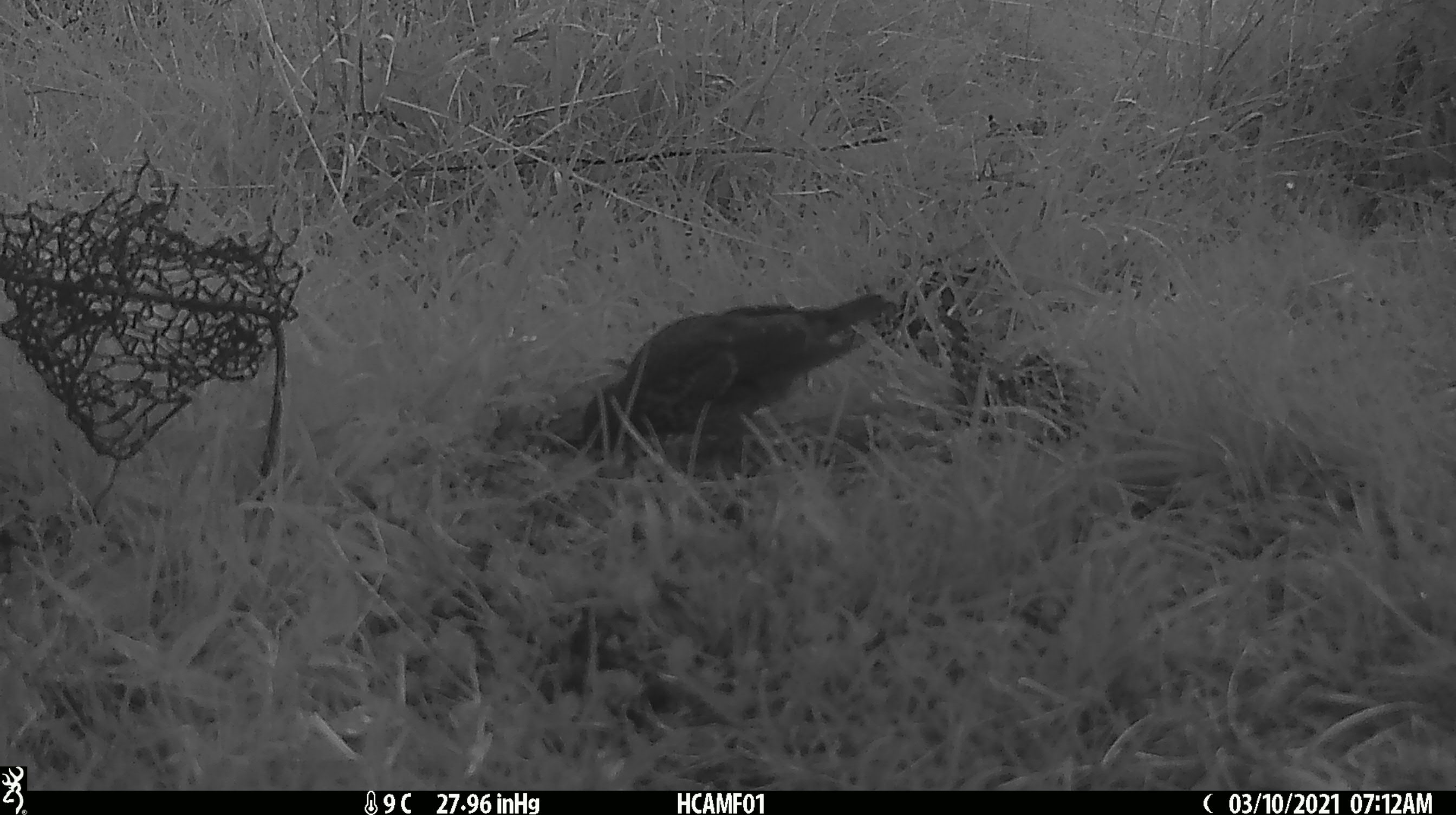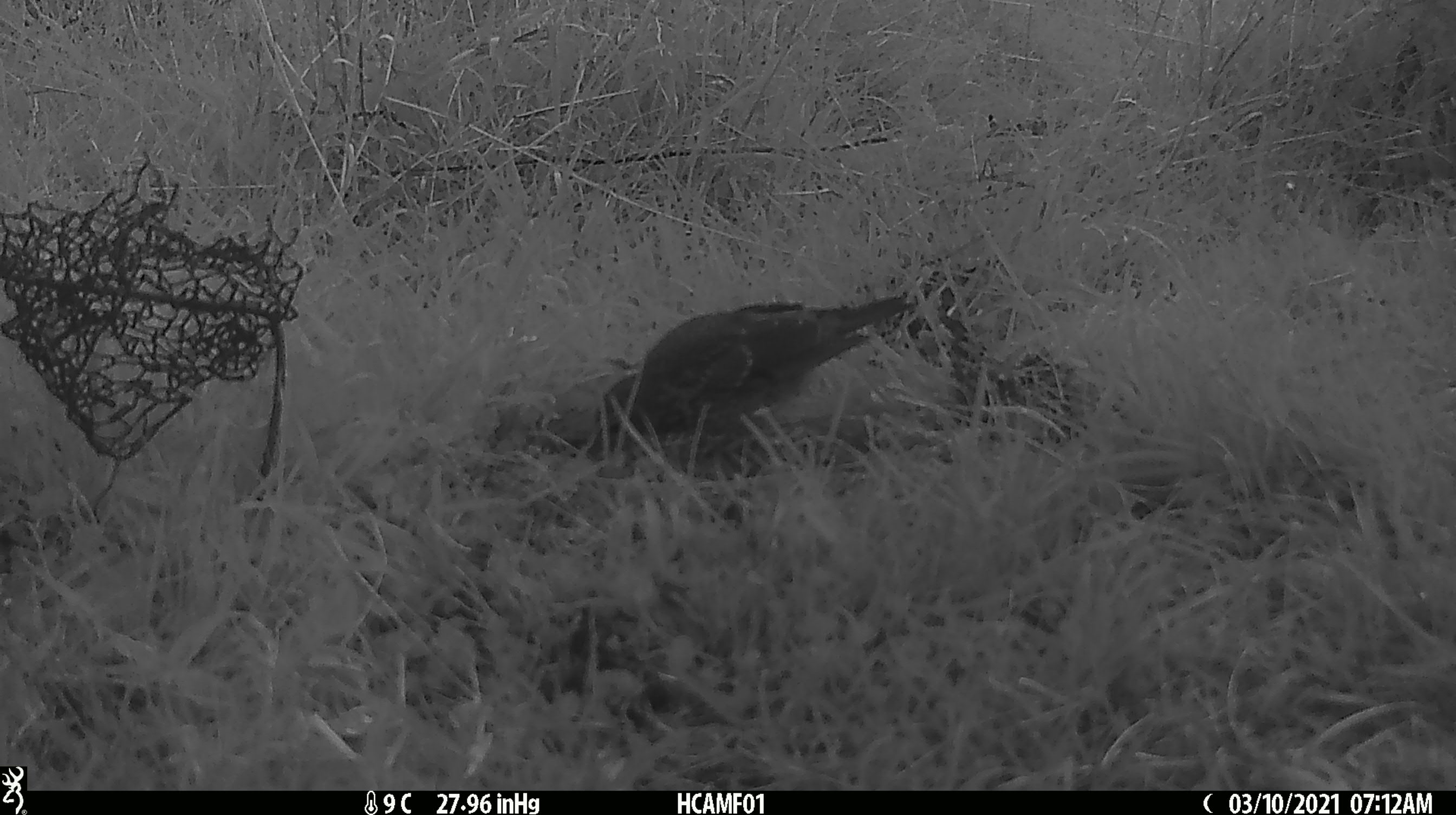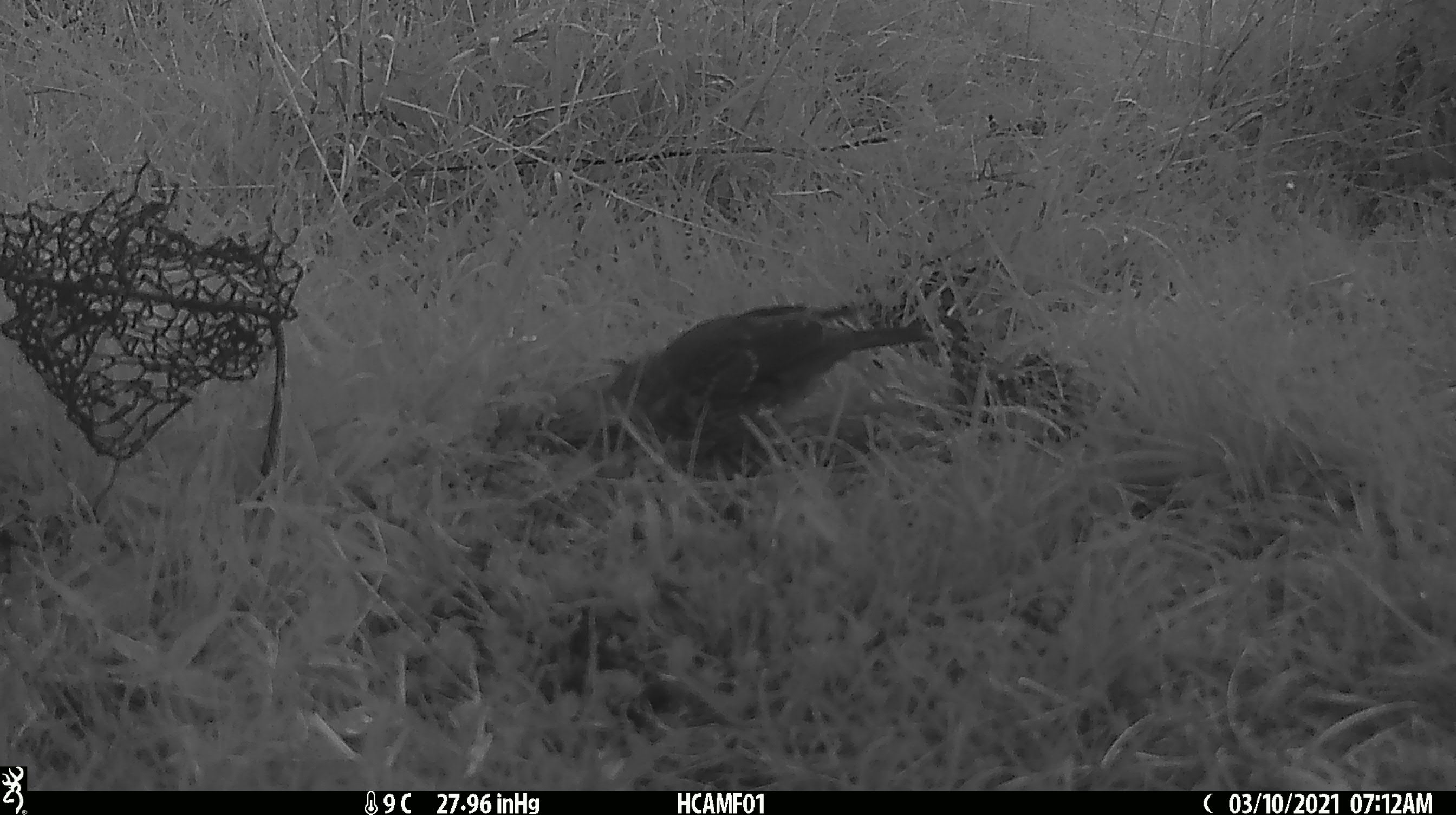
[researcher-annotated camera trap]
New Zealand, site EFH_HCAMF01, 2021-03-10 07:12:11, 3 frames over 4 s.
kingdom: Animalia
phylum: Chordata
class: Aves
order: Passeriformes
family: Turdidae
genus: Turdus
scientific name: Turdus philomelos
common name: song thrush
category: thrush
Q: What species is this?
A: Thrush (song thrush) (Turdus philomelos).